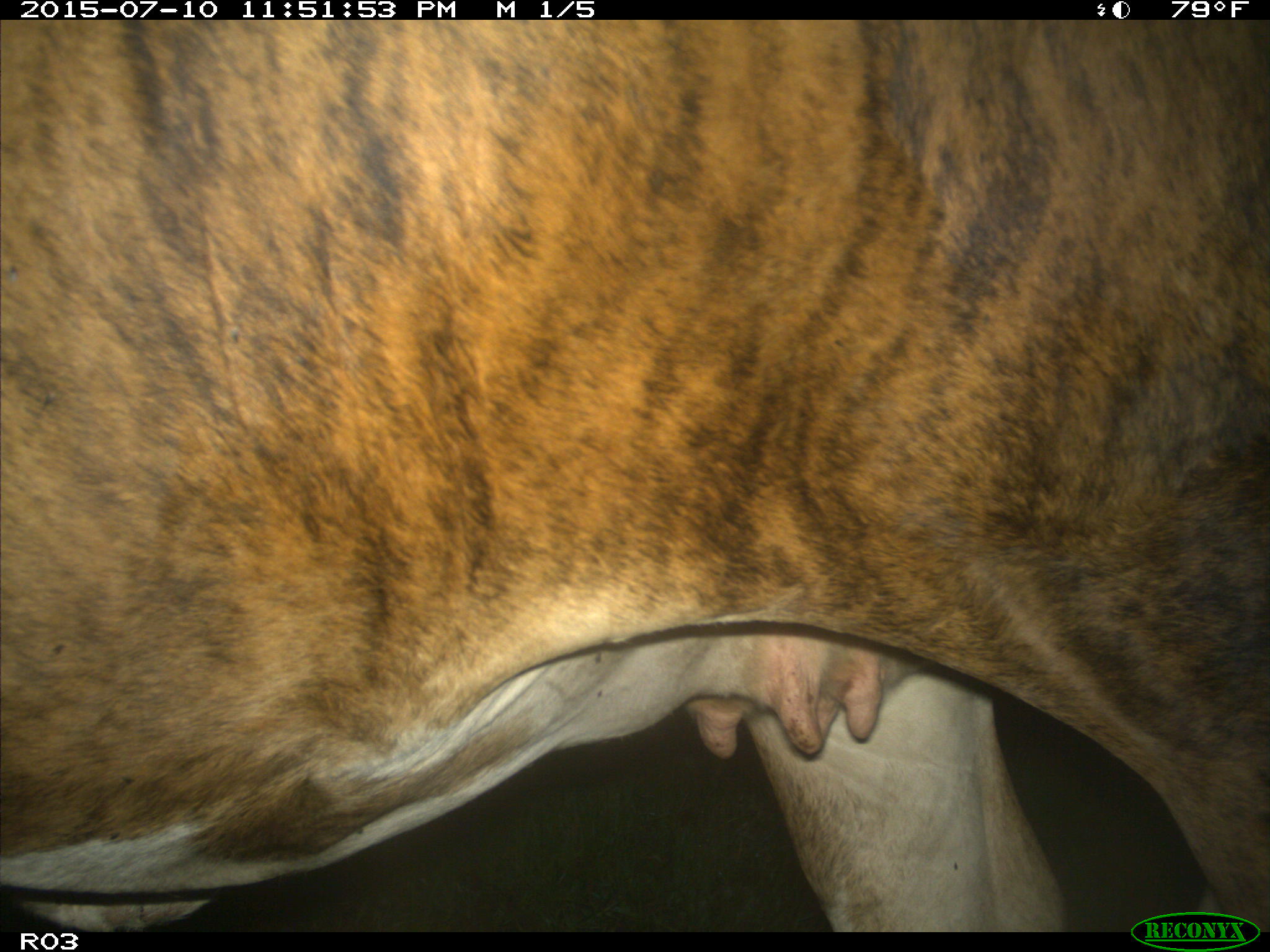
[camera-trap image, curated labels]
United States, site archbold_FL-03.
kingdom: Animalia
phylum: Chordata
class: Mammalia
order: Artiodactyla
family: Bovidae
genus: Bos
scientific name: Bos taurus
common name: domestic cow